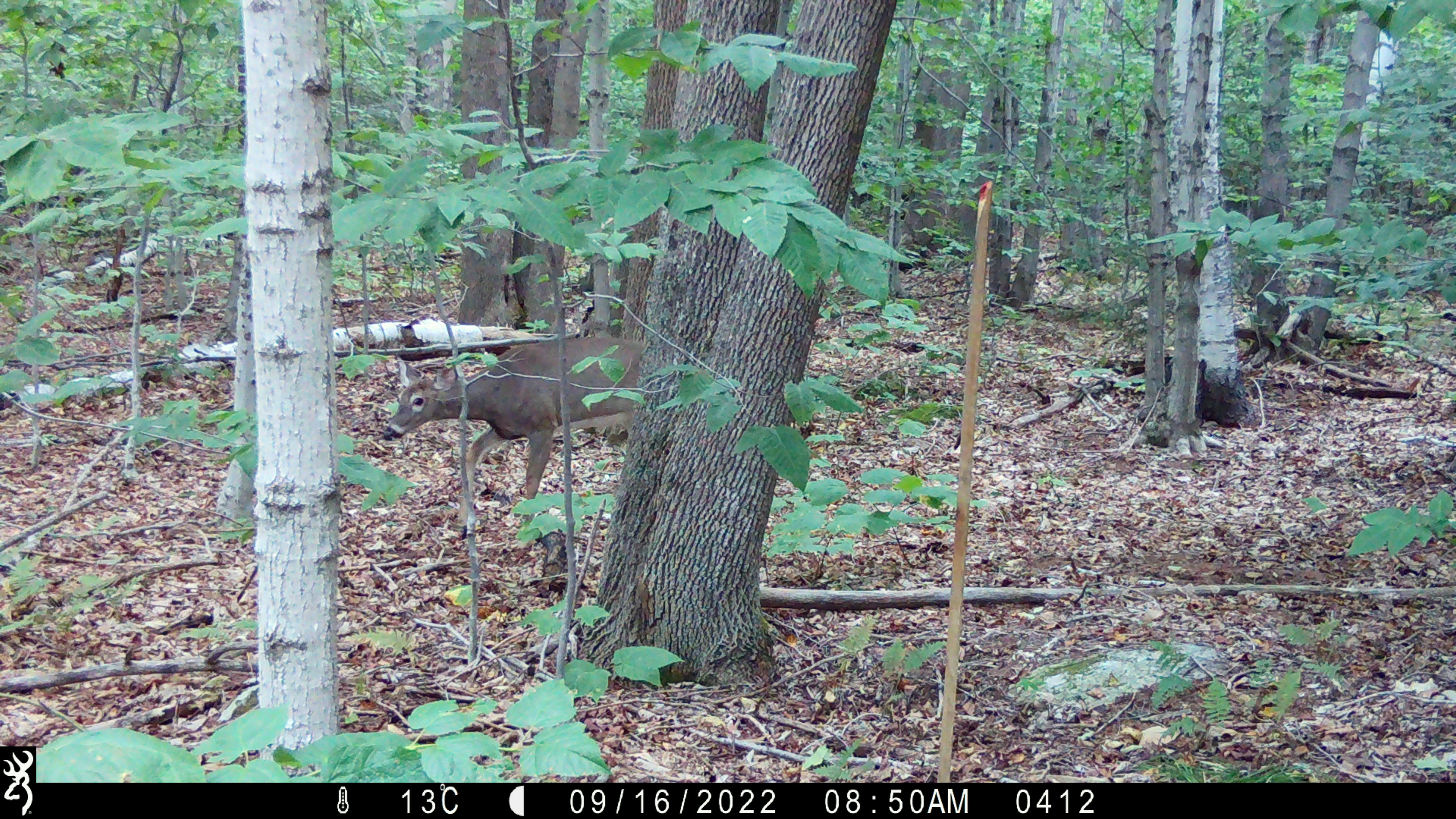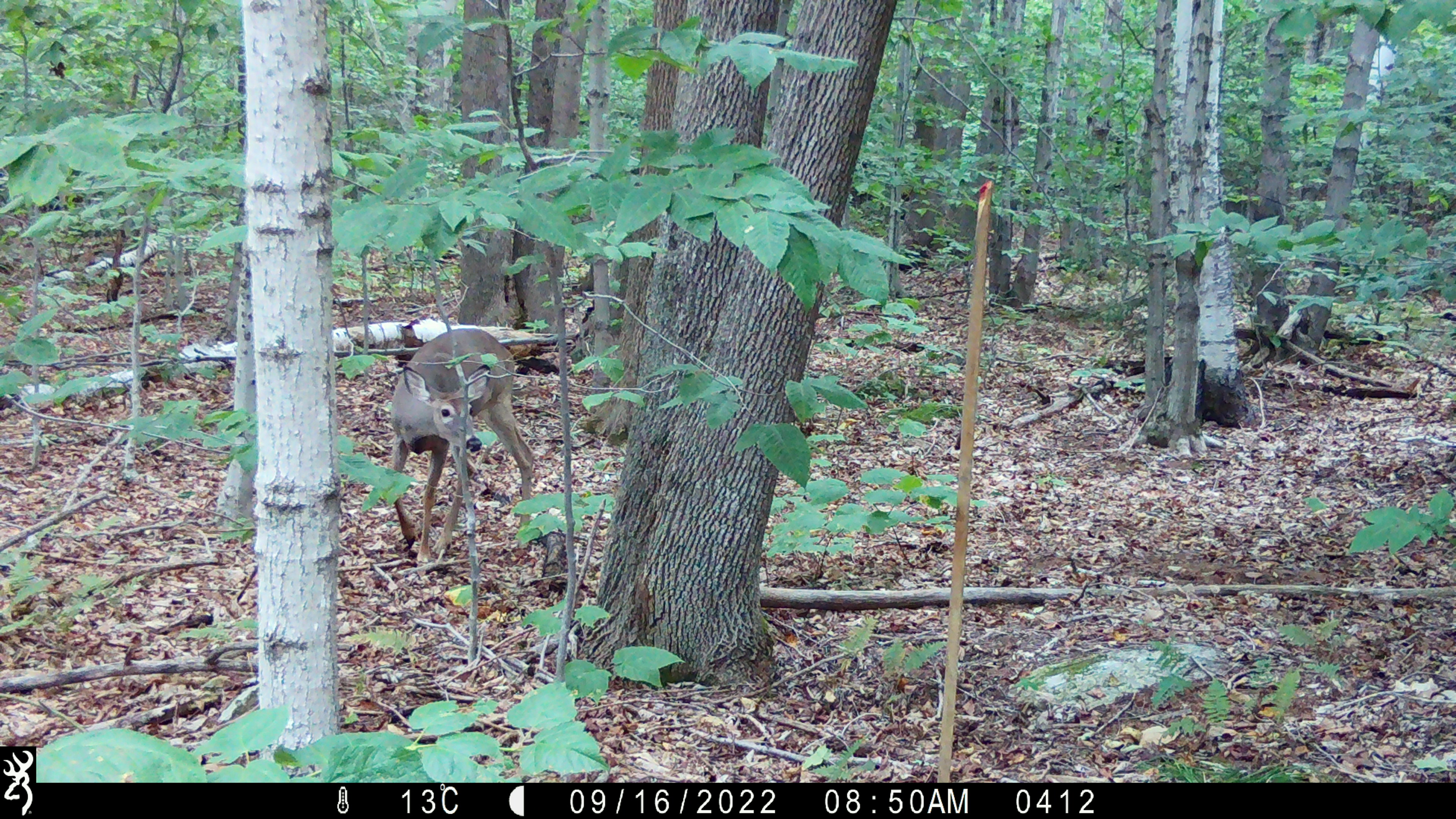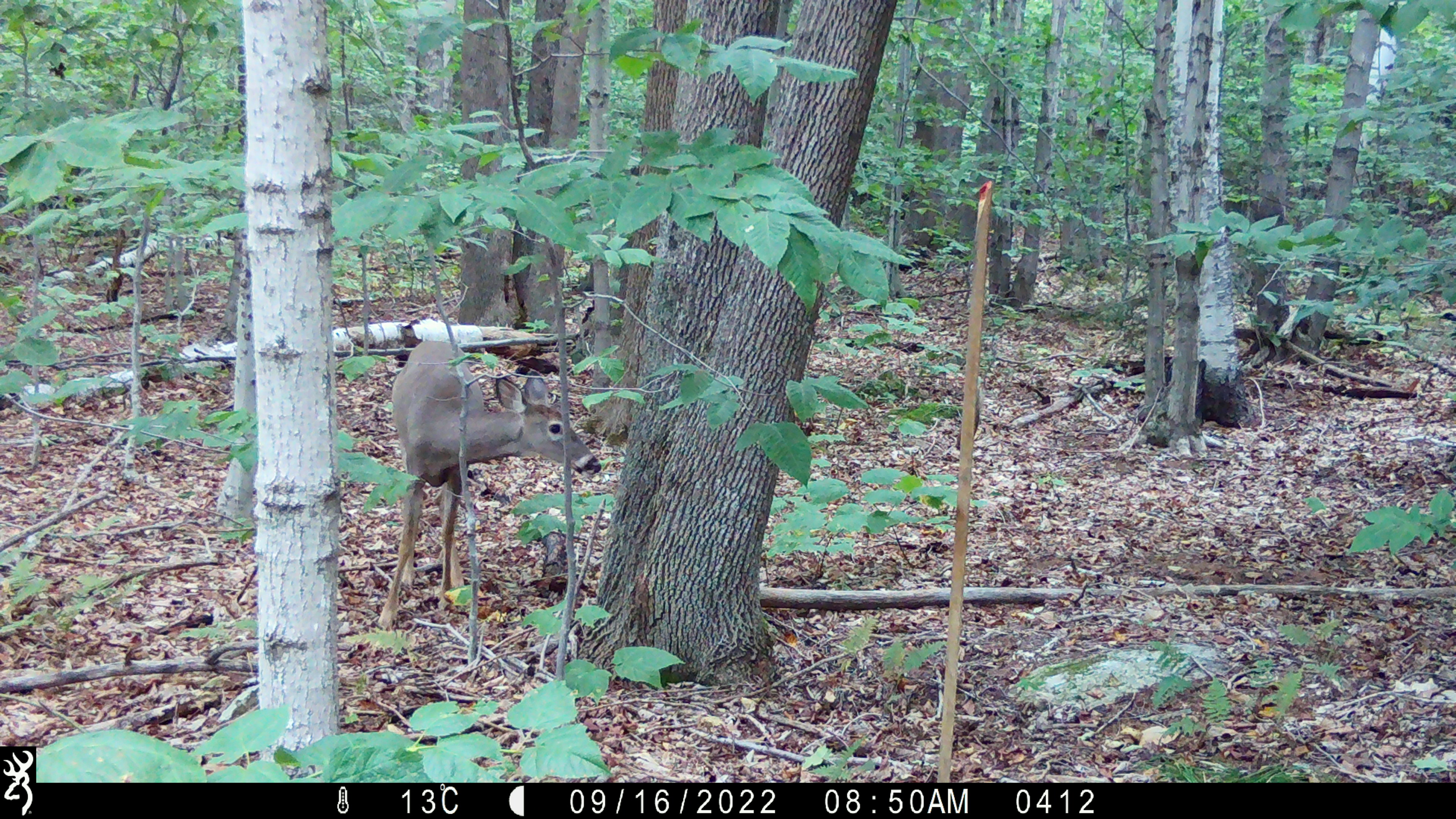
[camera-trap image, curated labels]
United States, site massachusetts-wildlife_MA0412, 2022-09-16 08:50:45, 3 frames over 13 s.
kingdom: Animalia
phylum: Chordata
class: Mammalia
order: Artiodactyla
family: Cervidae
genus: Odocoileus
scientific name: Odocoileus virginianus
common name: white-tailed deer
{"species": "white-tailed deer (Odocoileus virginianus)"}